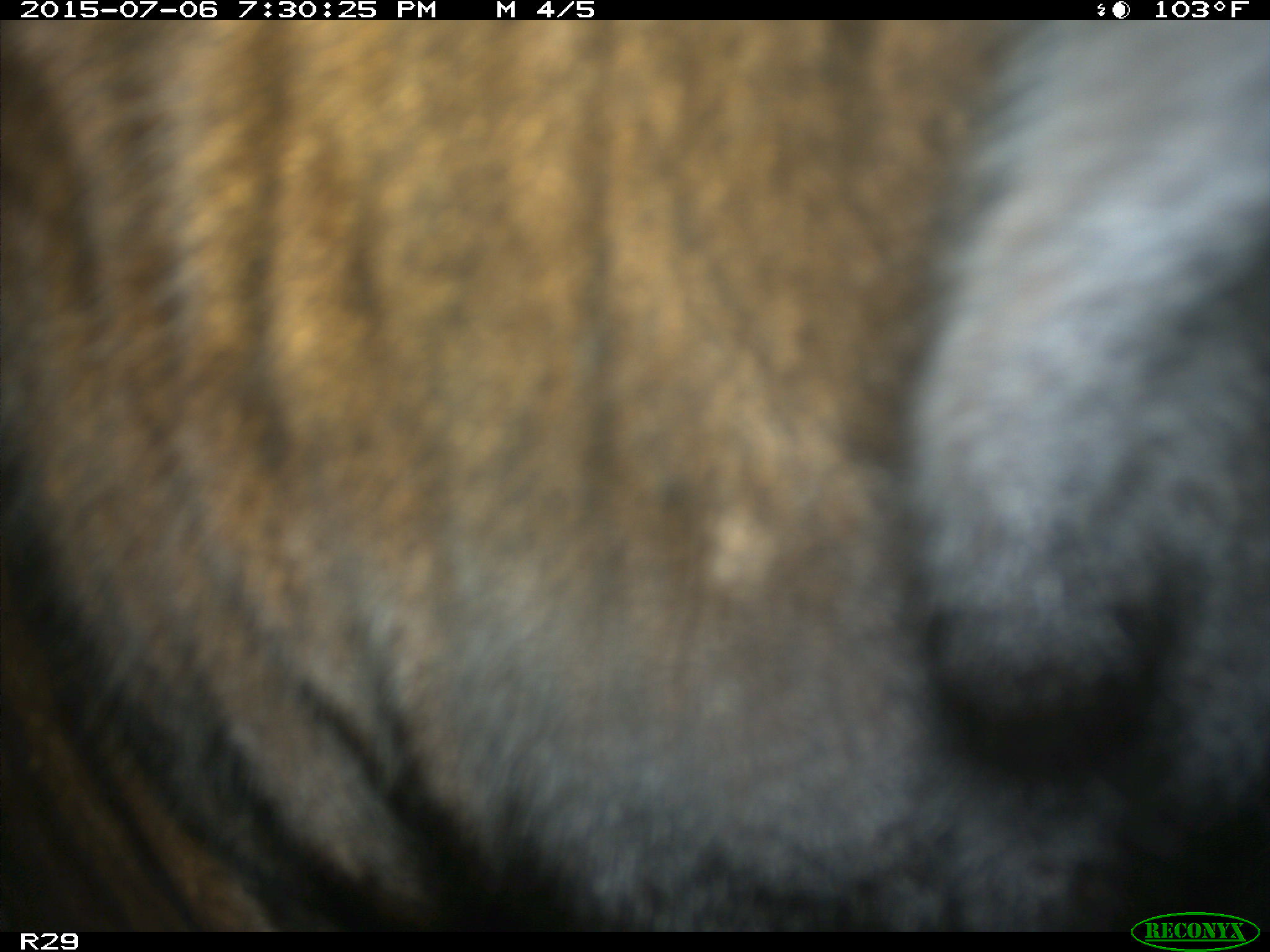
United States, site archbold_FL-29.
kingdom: Animalia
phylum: Chordata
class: Mammalia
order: Artiodactyla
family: Bovidae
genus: Bos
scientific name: Bos taurus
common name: domestic cow